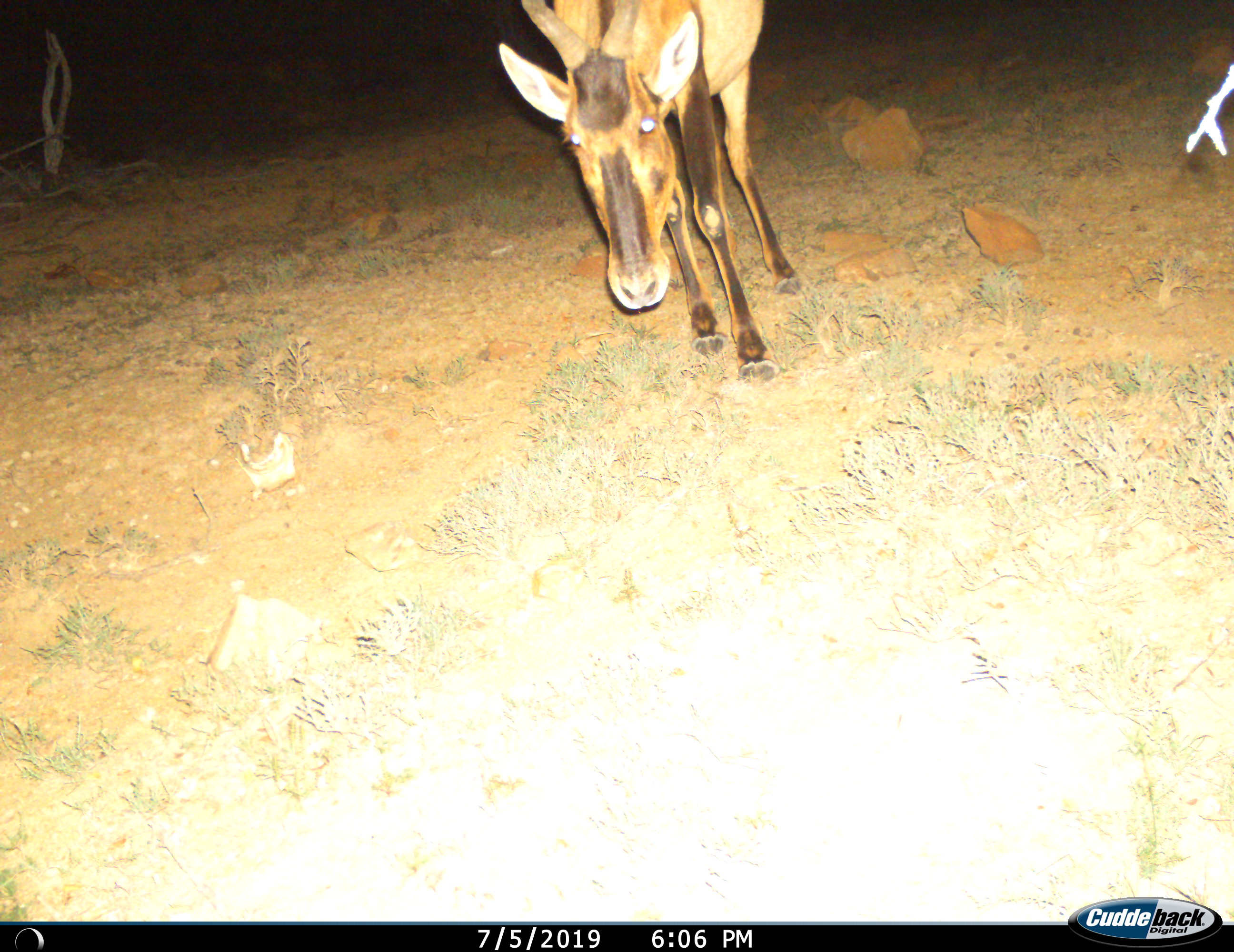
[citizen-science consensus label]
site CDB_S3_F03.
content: unidentified animal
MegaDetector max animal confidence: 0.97